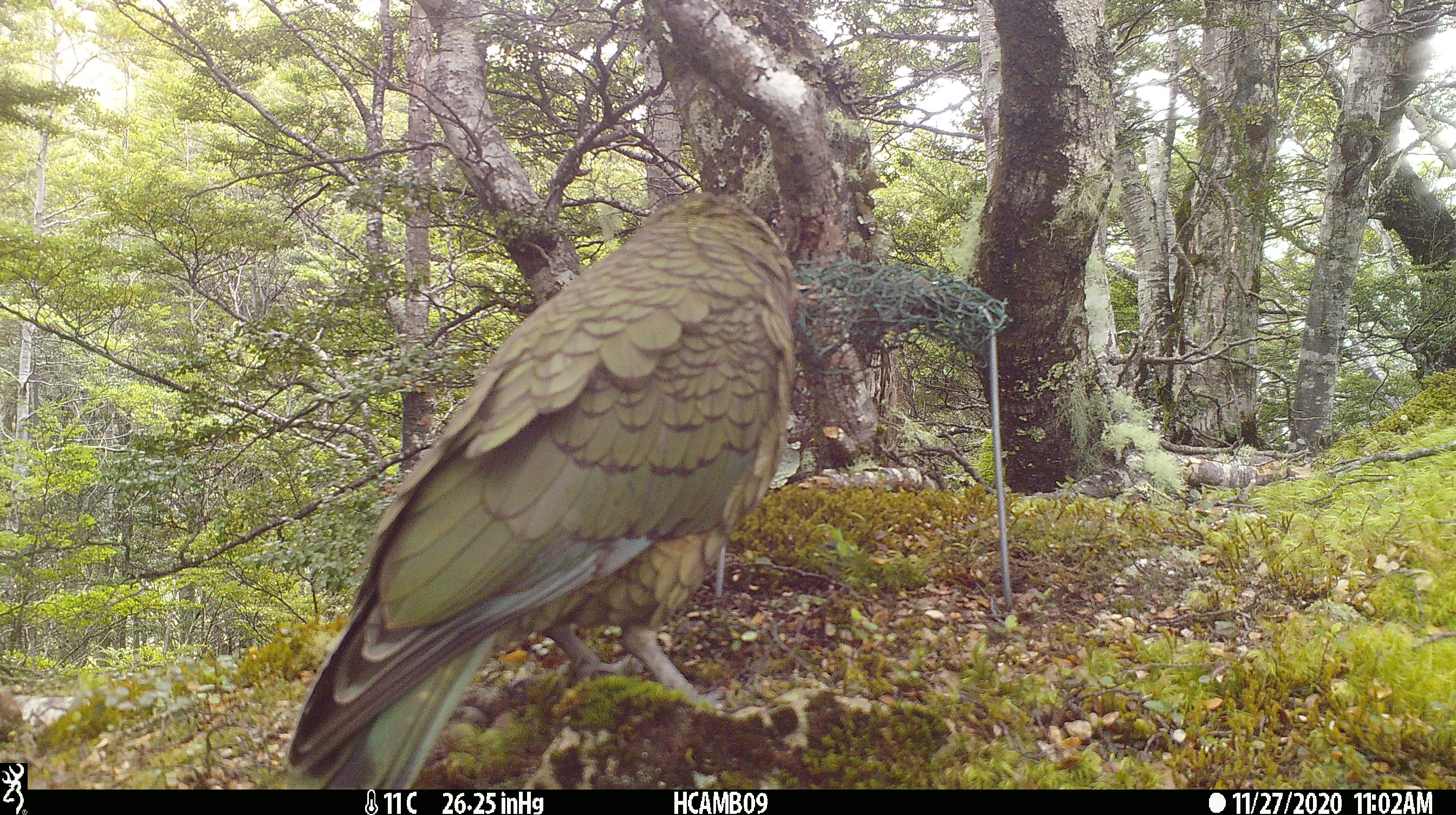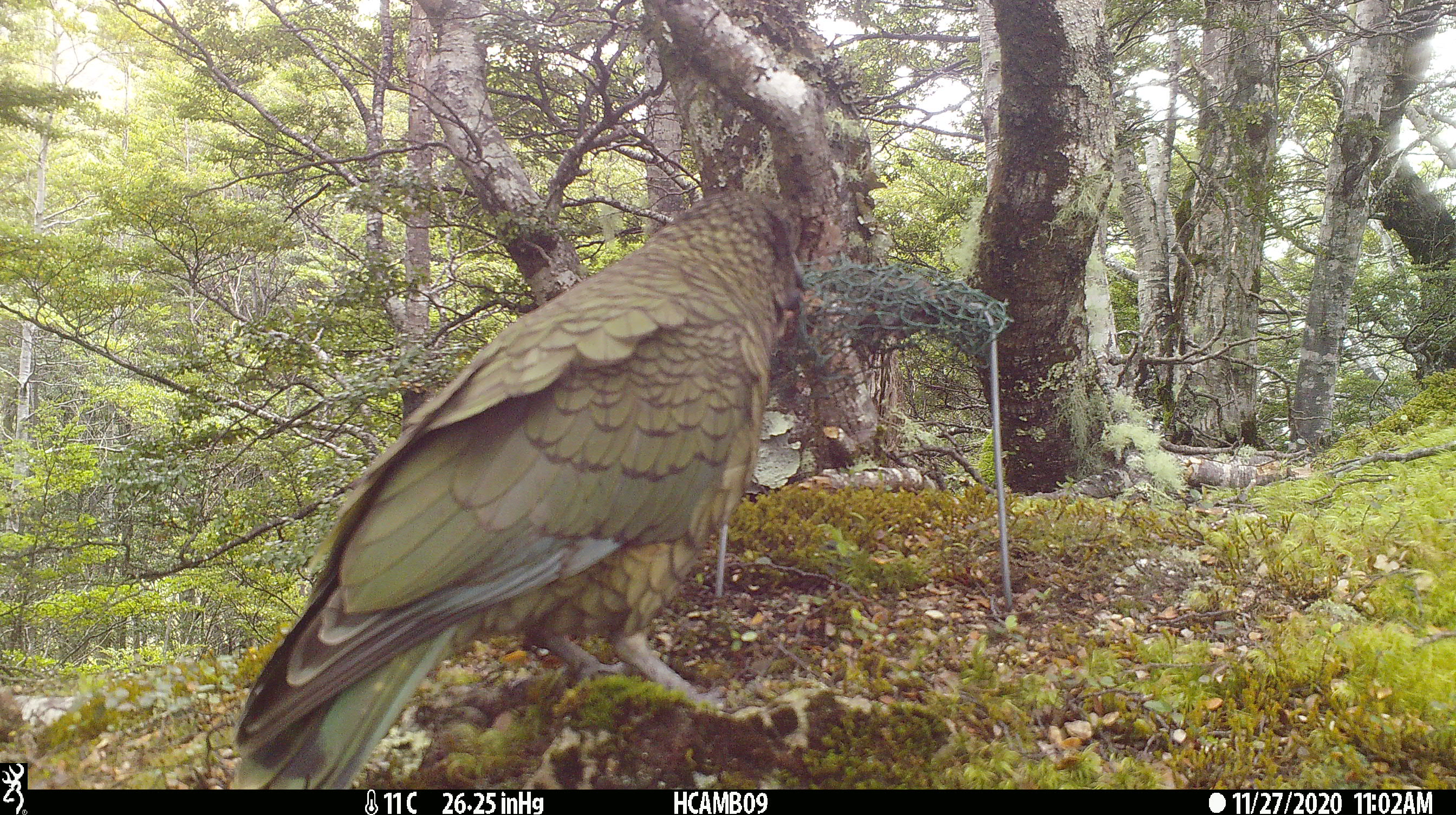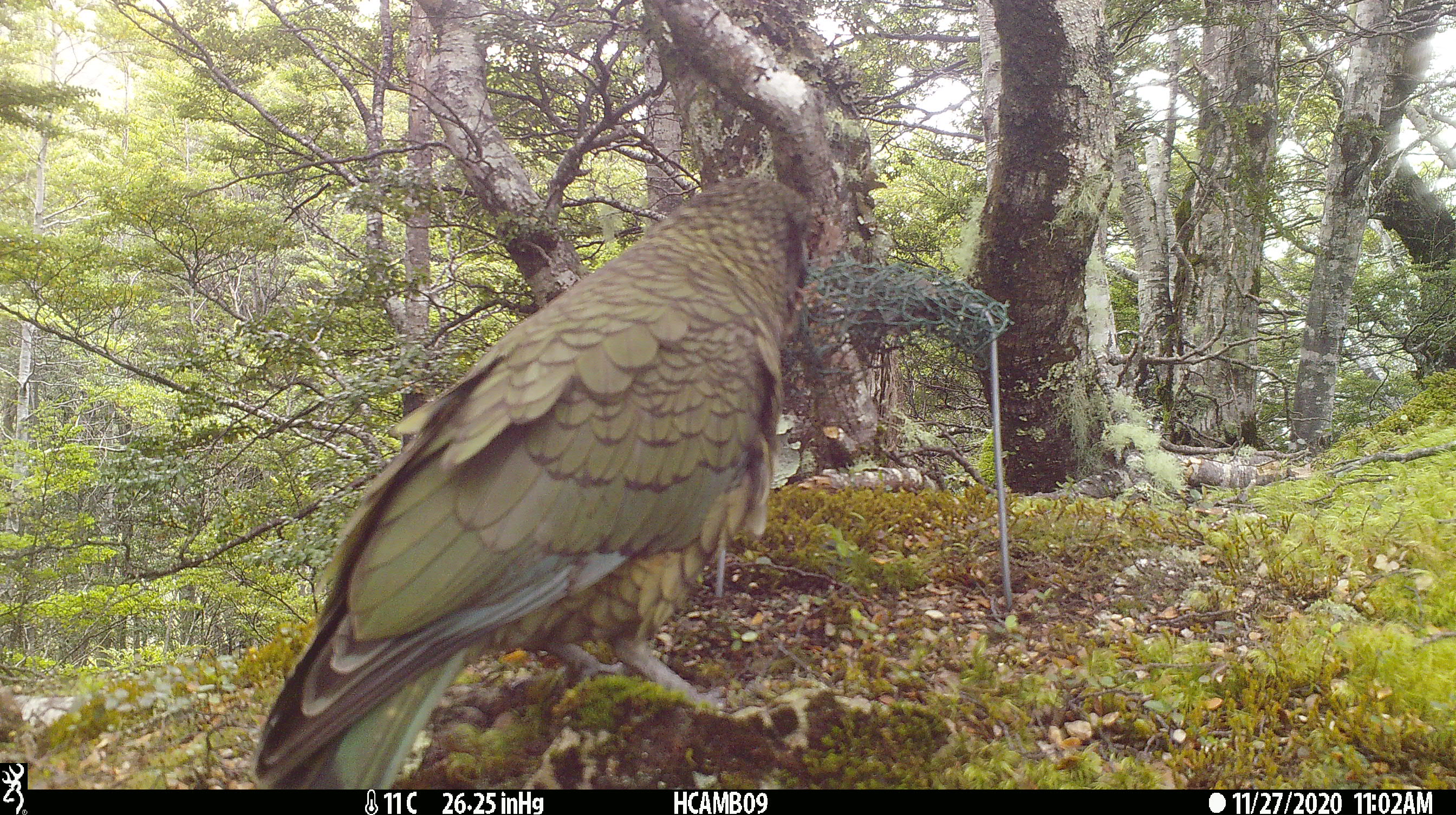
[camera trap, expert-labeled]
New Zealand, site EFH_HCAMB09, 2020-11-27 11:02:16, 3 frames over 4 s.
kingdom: Animalia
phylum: Chordata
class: Aves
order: Psittaciformes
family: Strigopidae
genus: Nestor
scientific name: Nestor notabilis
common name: kea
Kea (Nestor notabilis).